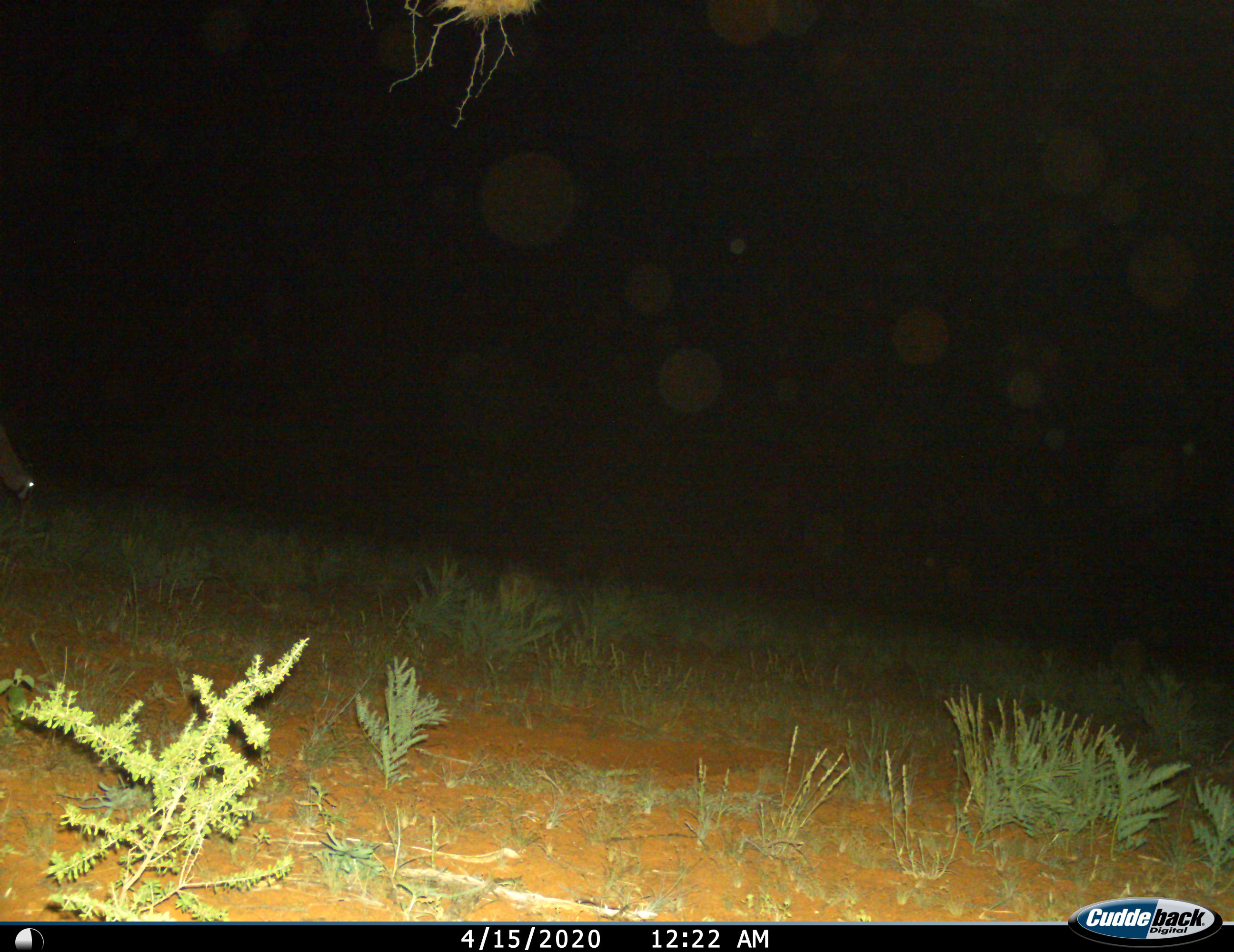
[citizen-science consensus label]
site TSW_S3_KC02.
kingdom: Animalia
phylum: Chordata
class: Mammalia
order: Artiodactyla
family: Bovidae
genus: Oryx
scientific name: Oryx gazella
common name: gemsbok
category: oryx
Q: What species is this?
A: Oryx (gemsbok) (Oryx gazella).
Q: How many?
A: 1.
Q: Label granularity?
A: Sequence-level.